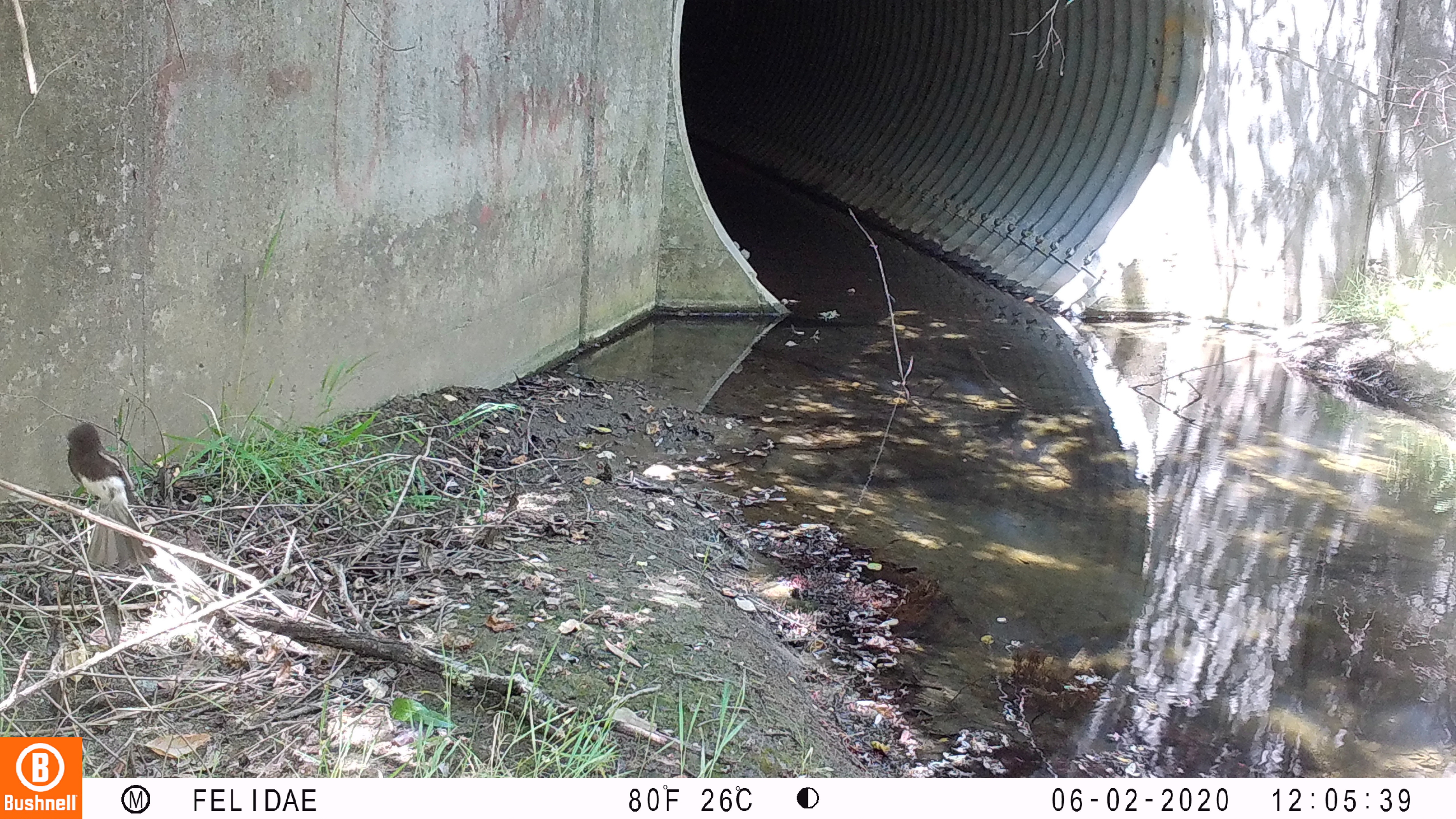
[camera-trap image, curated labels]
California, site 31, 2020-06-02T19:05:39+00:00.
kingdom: Animalia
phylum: Chordata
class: Aves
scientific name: Aves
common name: bird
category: unknown bird